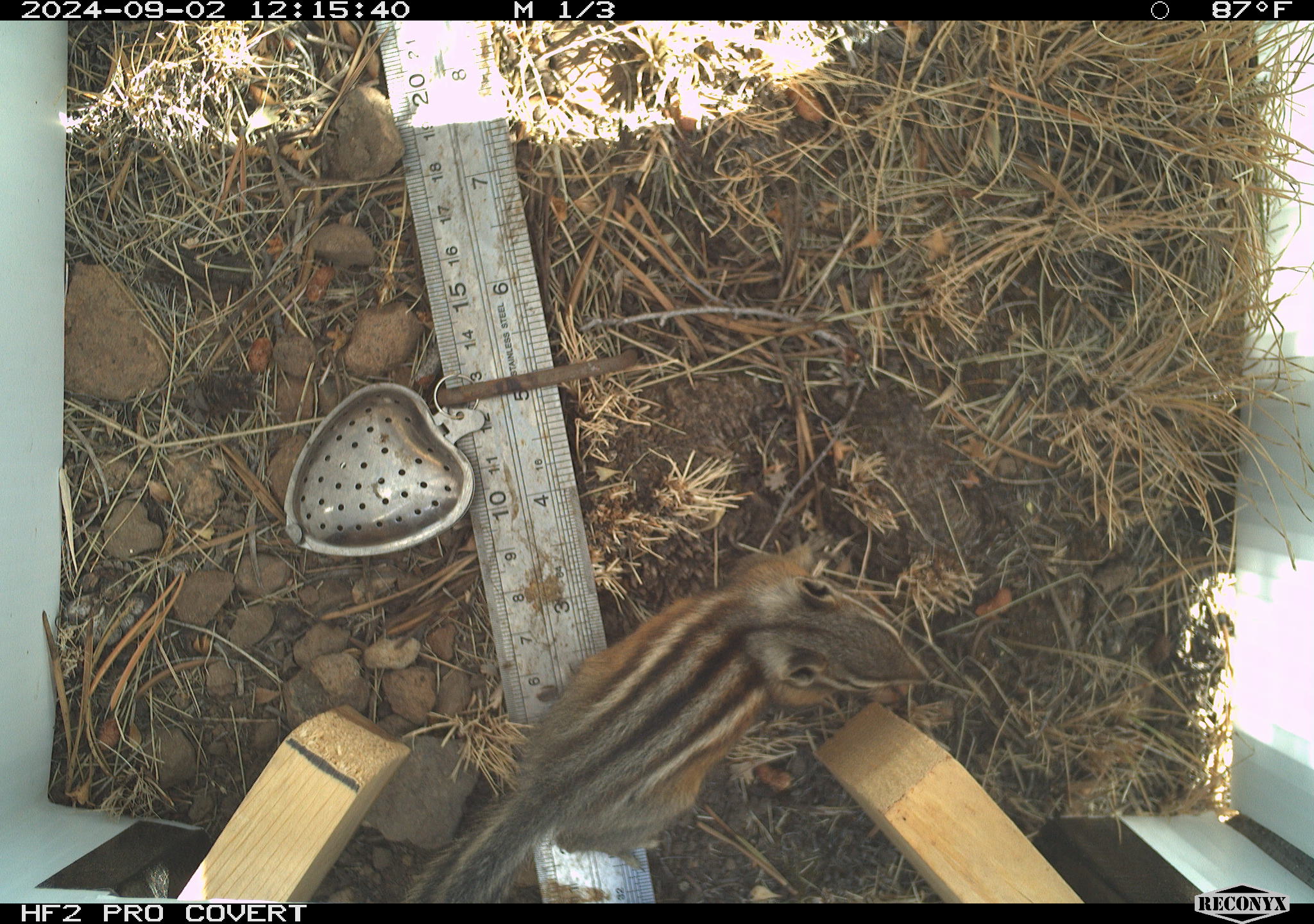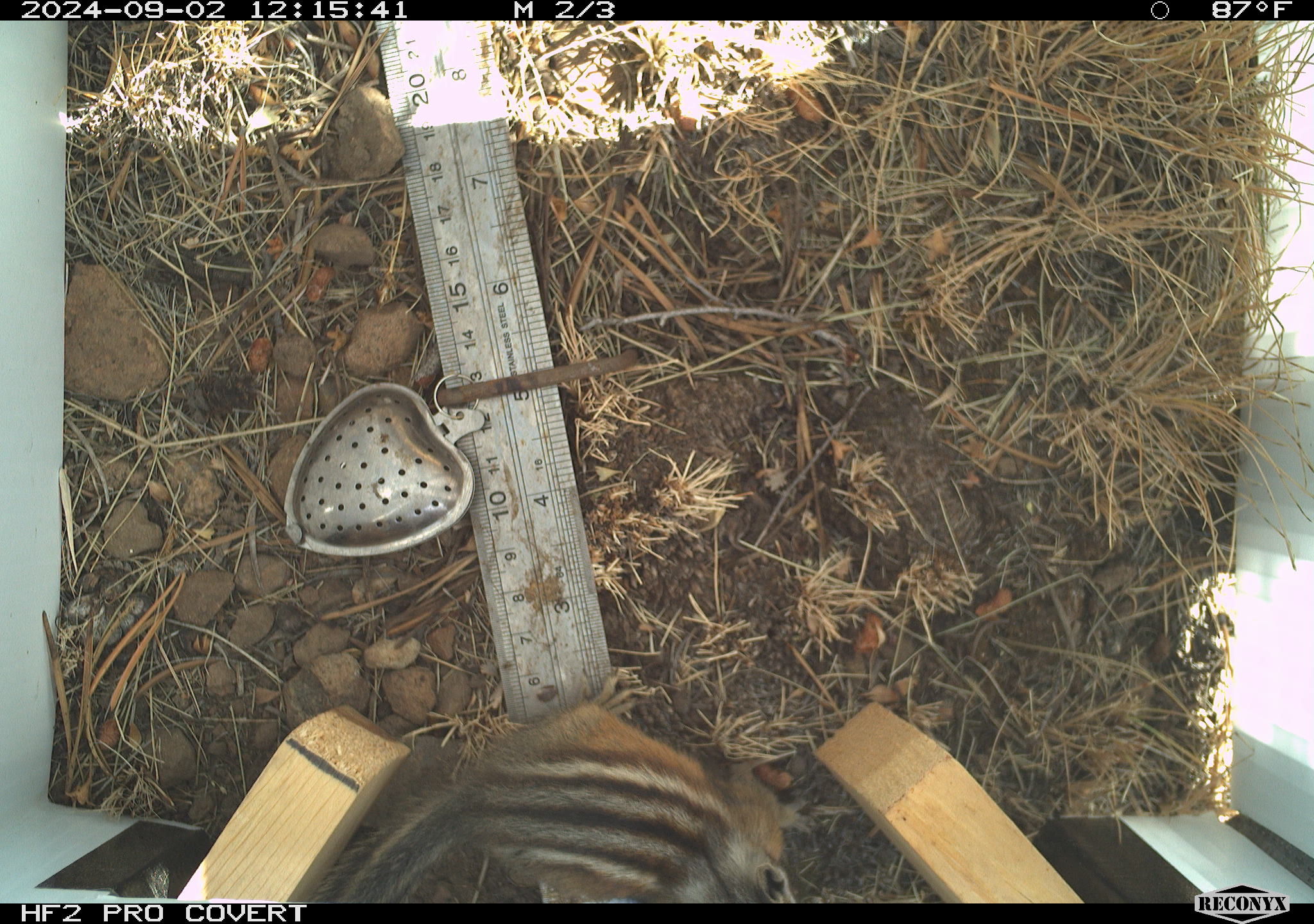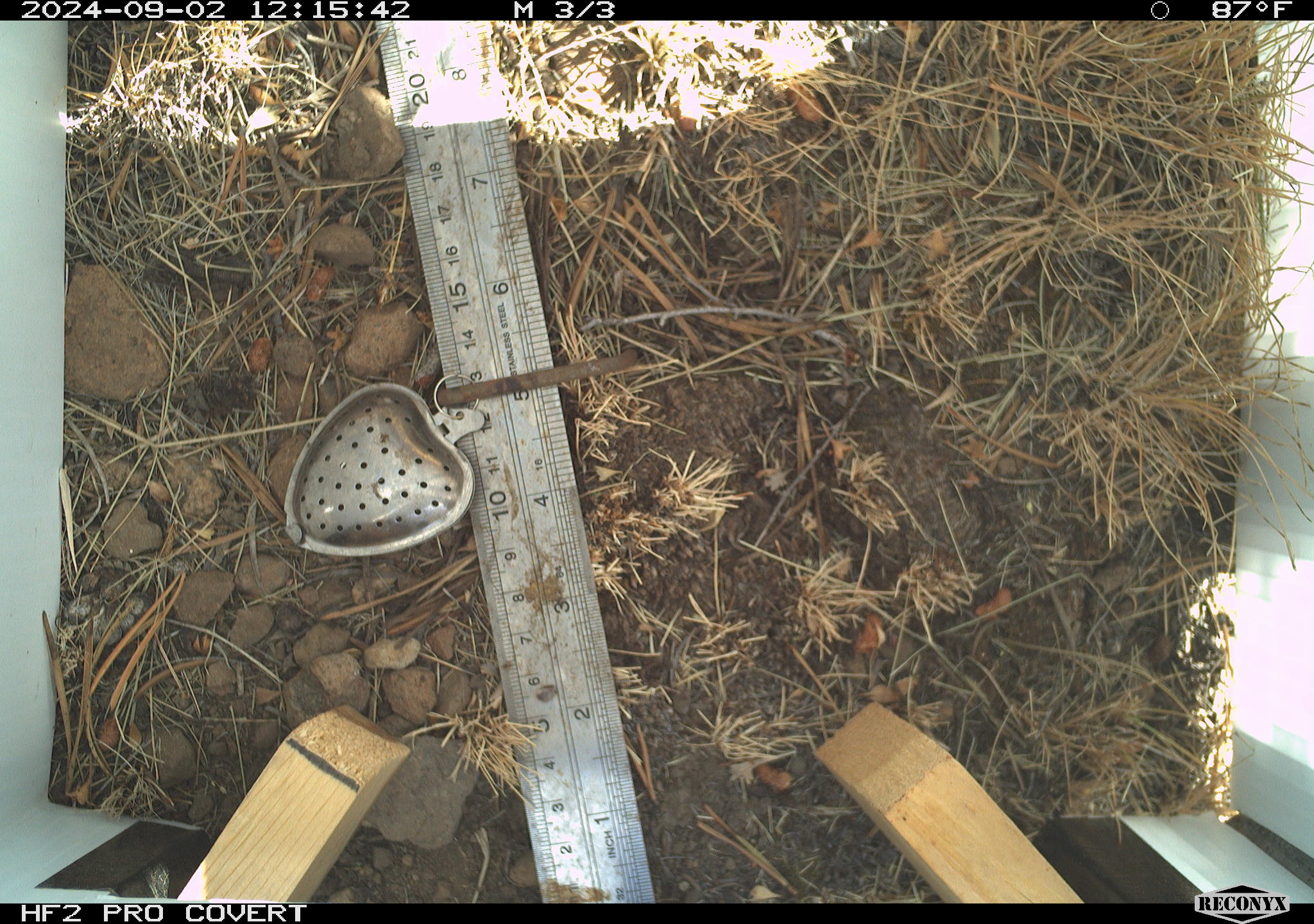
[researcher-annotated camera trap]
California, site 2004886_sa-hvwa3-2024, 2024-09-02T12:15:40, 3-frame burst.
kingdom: Animalia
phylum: Chordata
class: Mammalia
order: Rodentia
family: Sciuridae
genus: Neotamias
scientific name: Neotamias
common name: western chipmunks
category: neotamias species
Neotamias species (western chipmunks) (Neotamias).